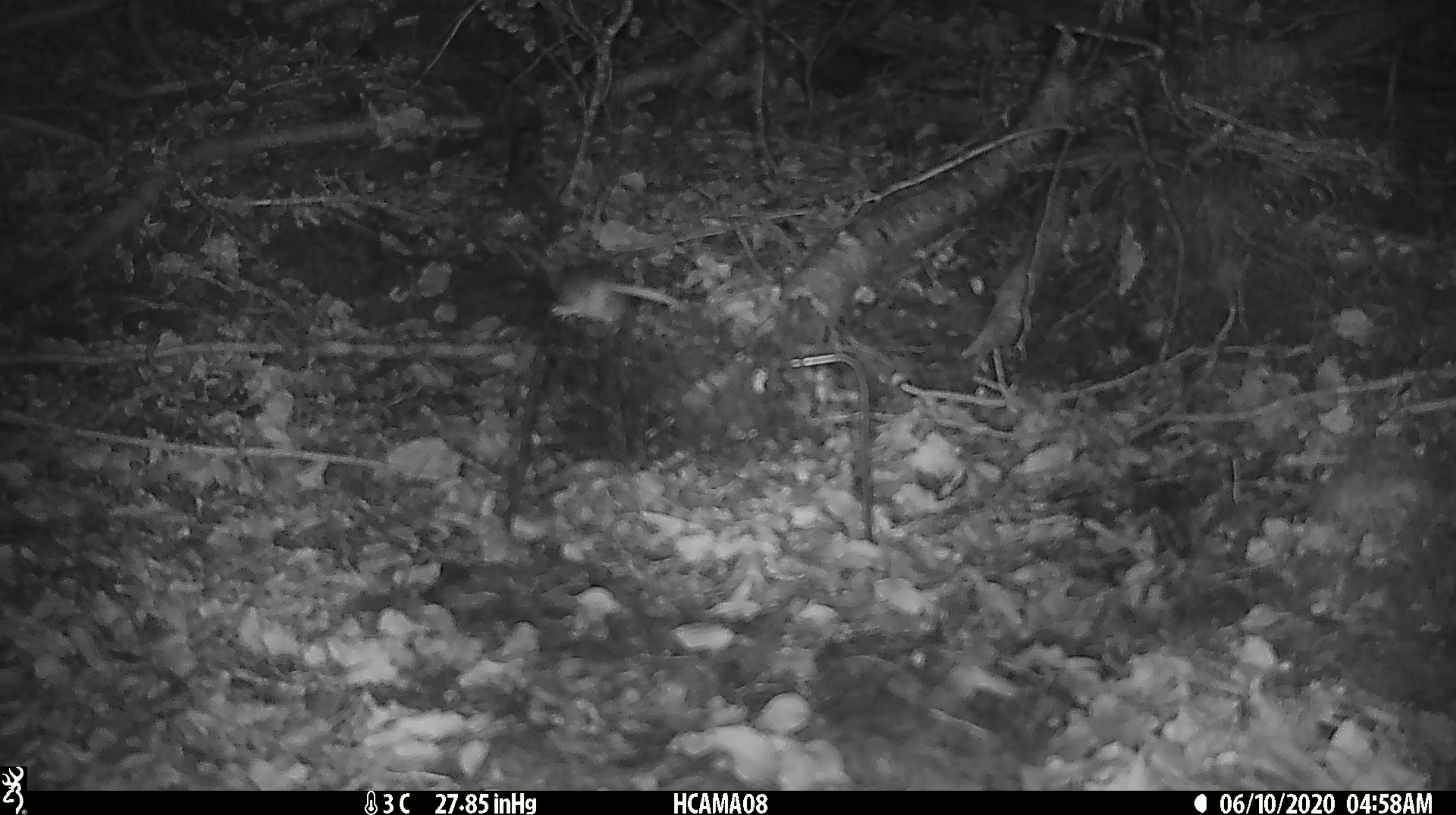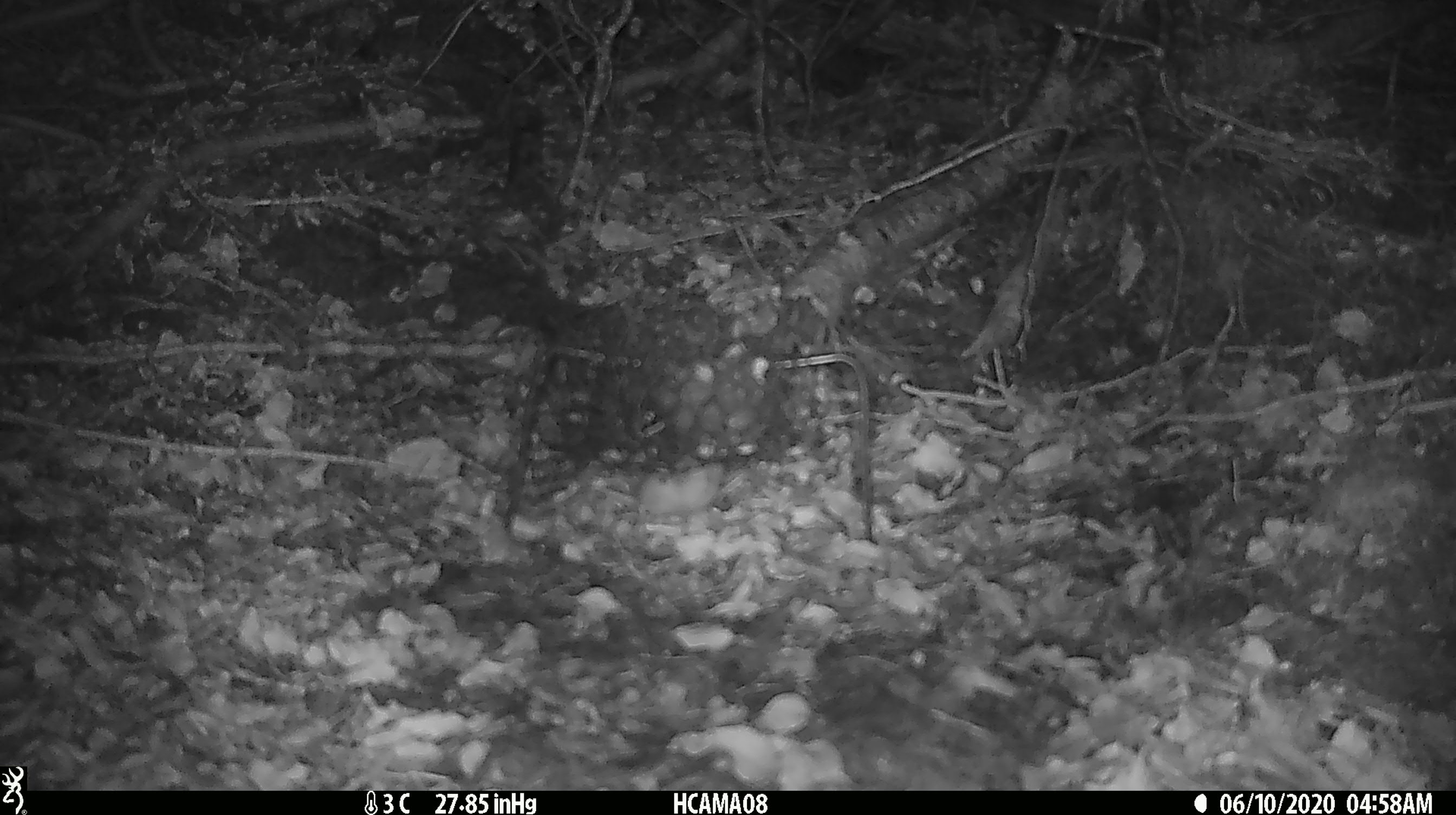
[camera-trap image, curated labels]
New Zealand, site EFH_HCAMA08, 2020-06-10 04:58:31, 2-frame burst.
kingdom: Animalia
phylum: Chordata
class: Mammalia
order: Rodentia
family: Muridae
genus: Mus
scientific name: Mus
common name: mouse